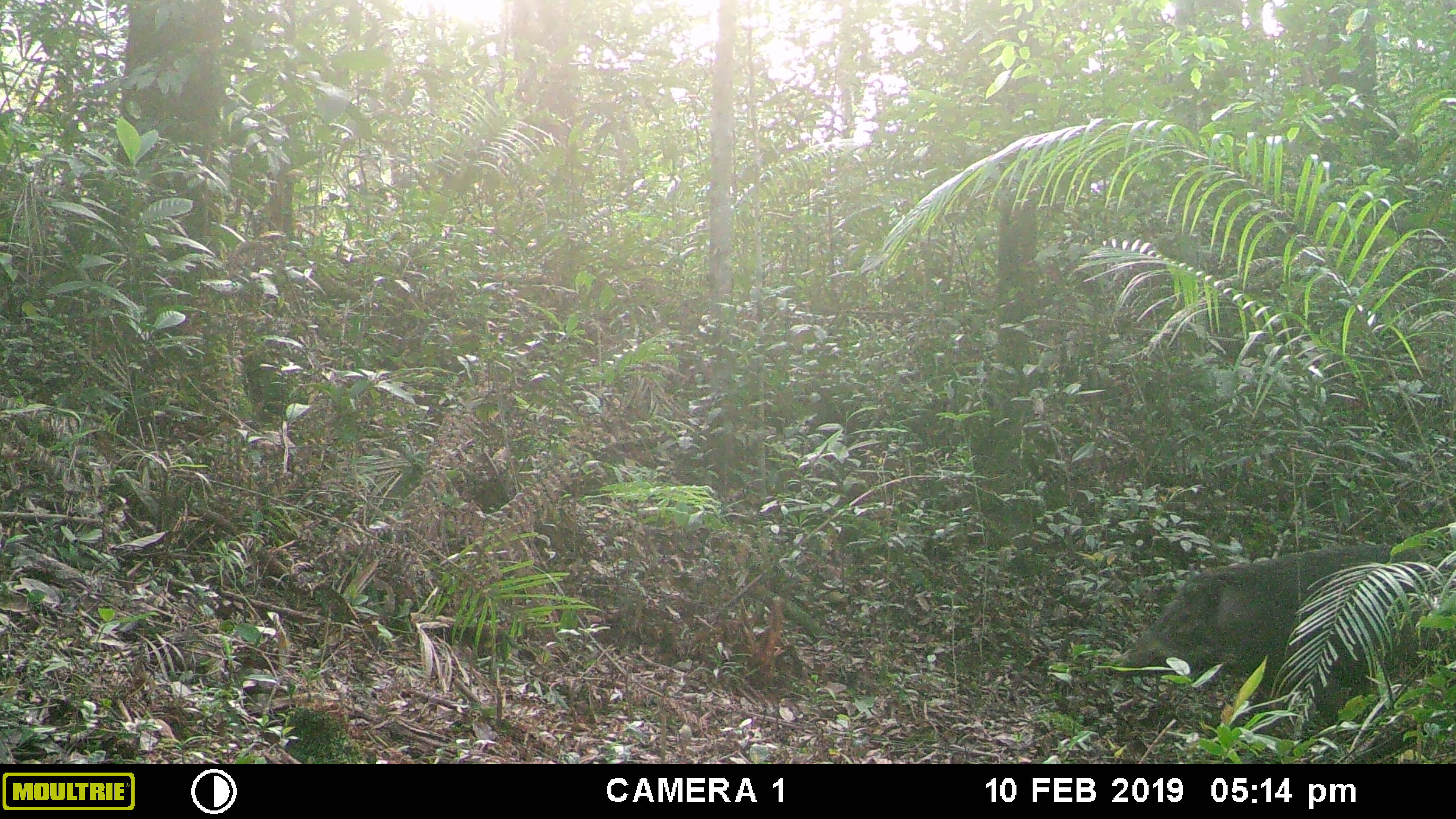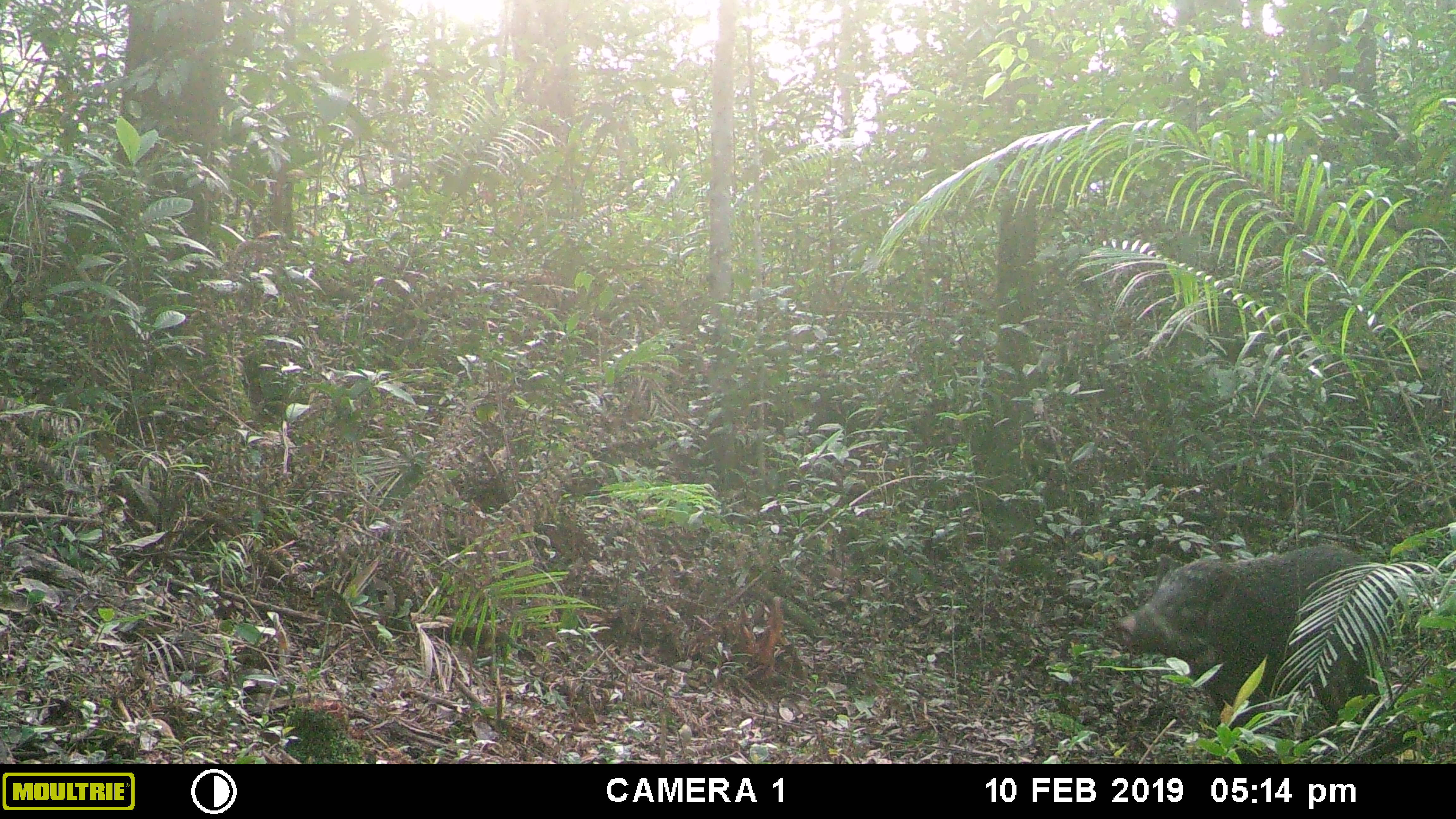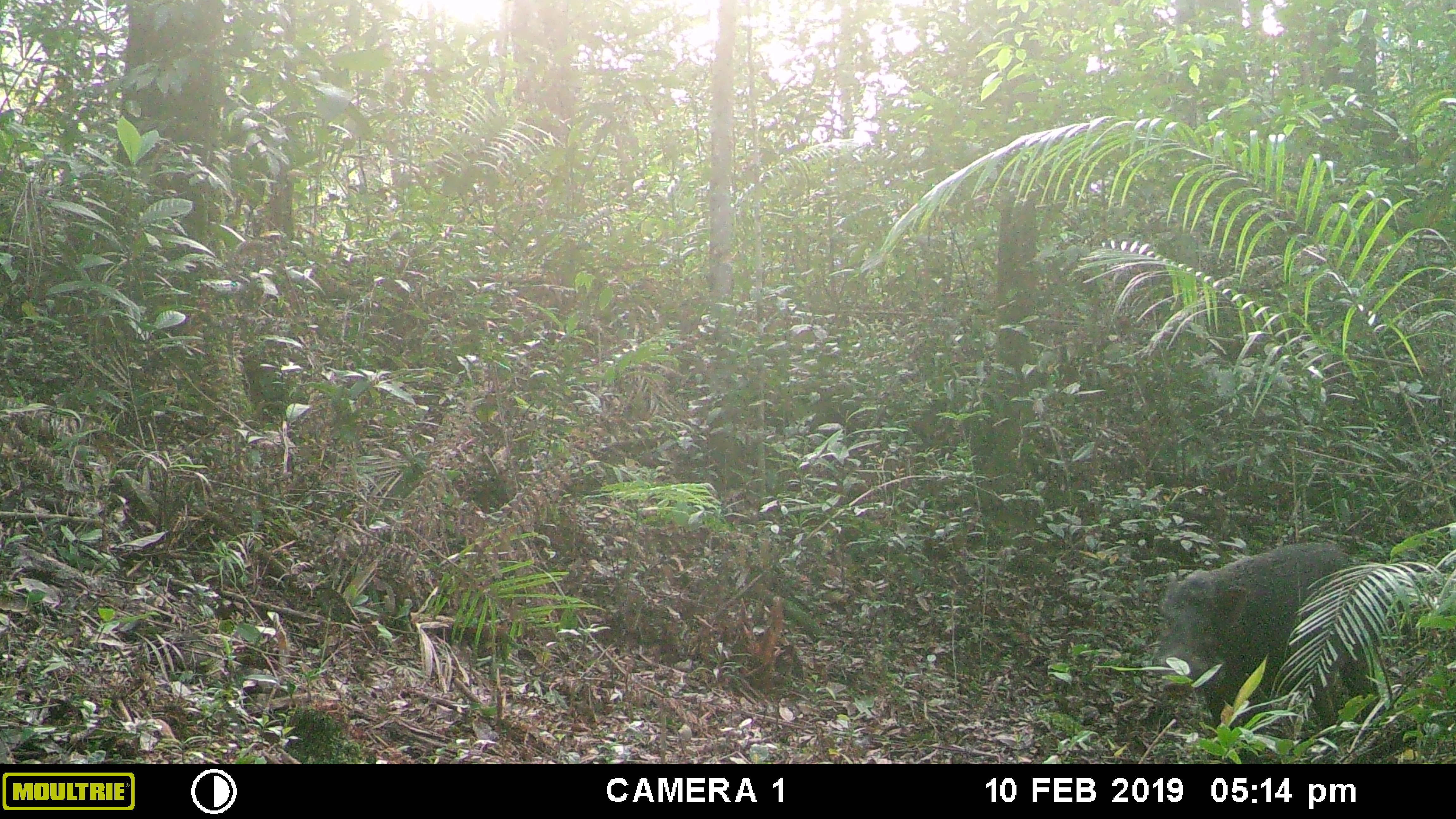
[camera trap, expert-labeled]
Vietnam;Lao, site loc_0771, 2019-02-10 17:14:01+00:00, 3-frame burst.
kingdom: Animalia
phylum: Chordata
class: Mammalia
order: Artiodactyla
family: Suidae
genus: Sus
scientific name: Sus scrofa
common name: eurasian wild pig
Eurasian wild pig (Sus scrofa). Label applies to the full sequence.